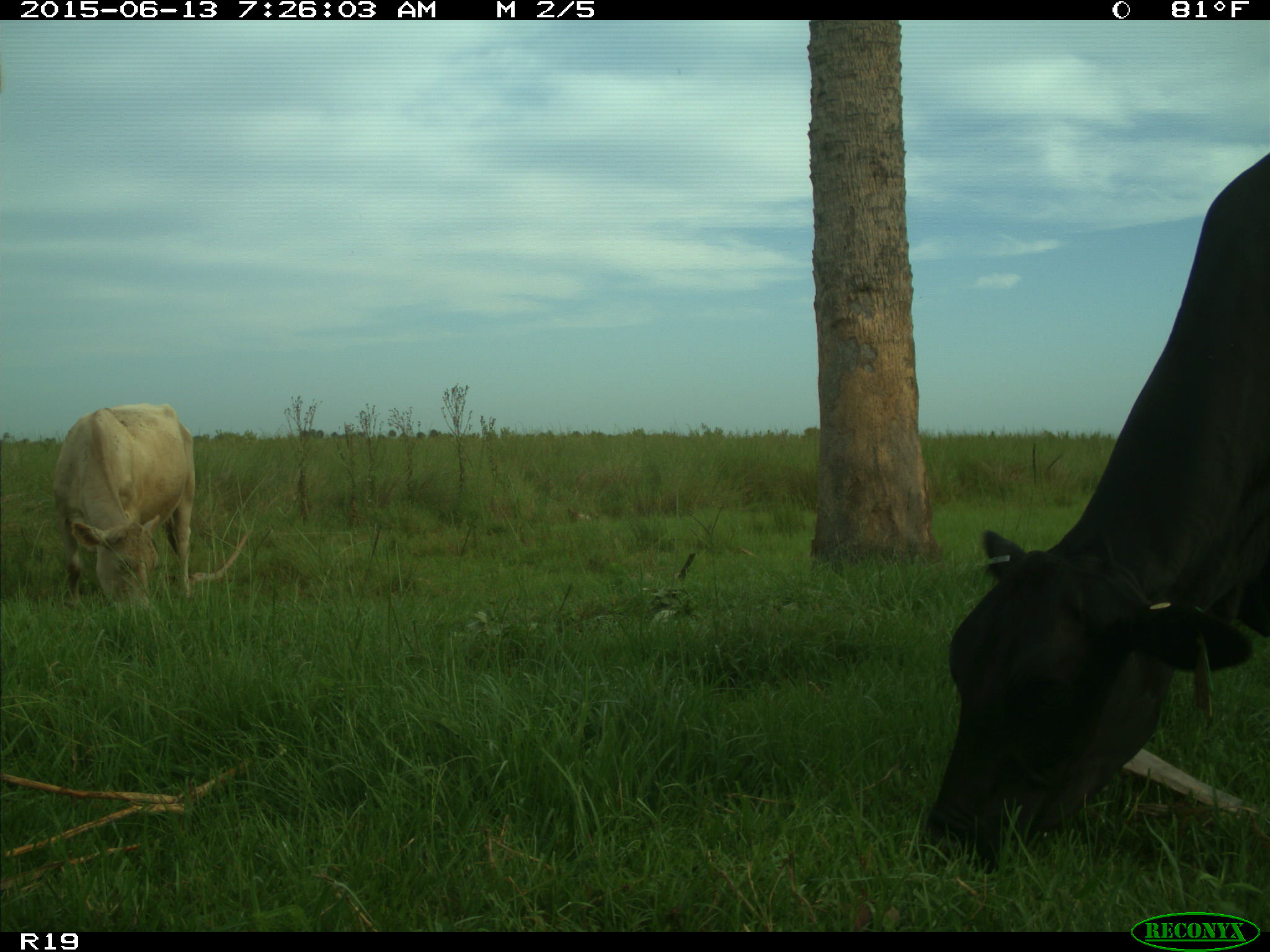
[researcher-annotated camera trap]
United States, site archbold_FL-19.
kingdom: Animalia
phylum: Chordata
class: Mammalia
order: Artiodactyla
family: Bovidae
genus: Bos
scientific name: Bos taurus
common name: domestic cow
Bos taurus (domestic cow).